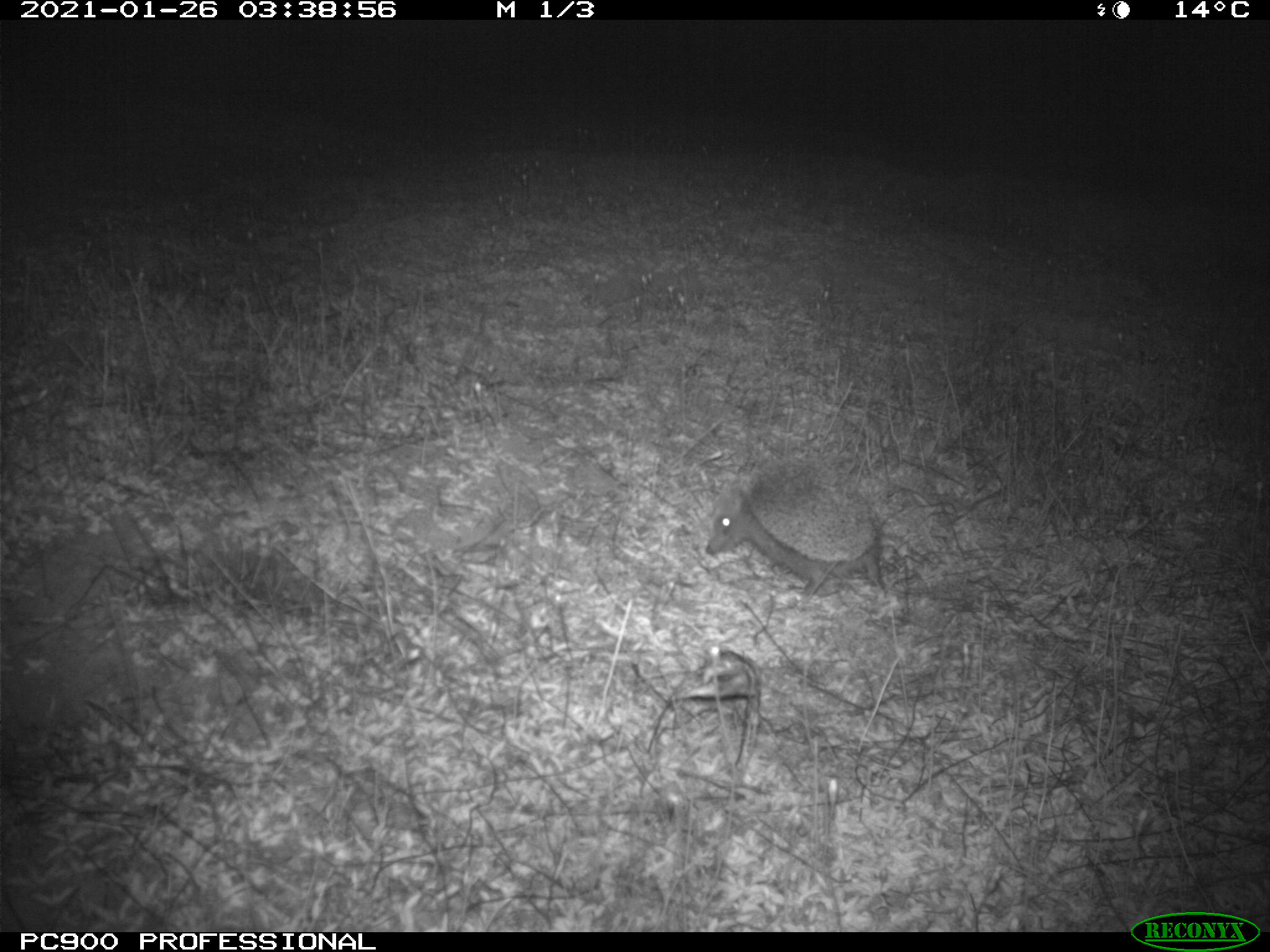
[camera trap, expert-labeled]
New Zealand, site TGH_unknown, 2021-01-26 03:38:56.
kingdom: Animalia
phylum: Chordata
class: Mammalia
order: Eulipotyphla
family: Erinaceidae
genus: Erinaceus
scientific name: Erinaceus europaeus europaeus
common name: european hedgehog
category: hedgehog